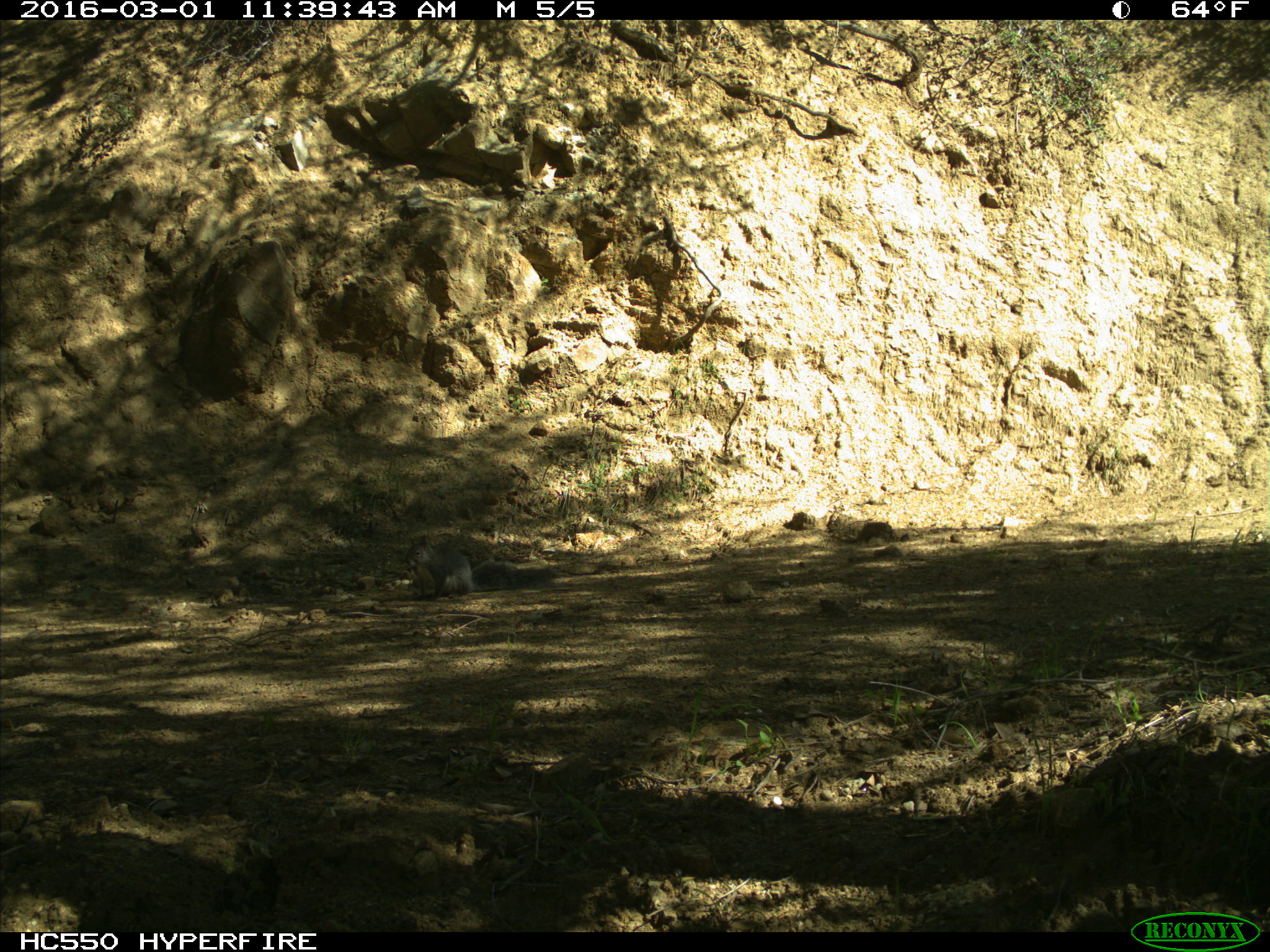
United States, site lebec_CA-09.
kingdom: Animalia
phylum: Chordata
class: Mammalia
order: Rodentia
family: Sciuridae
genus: Sciurus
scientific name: Sciurus carolinensis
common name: eastern gray squirrel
Sciurus carolinensis (eastern gray squirrel).